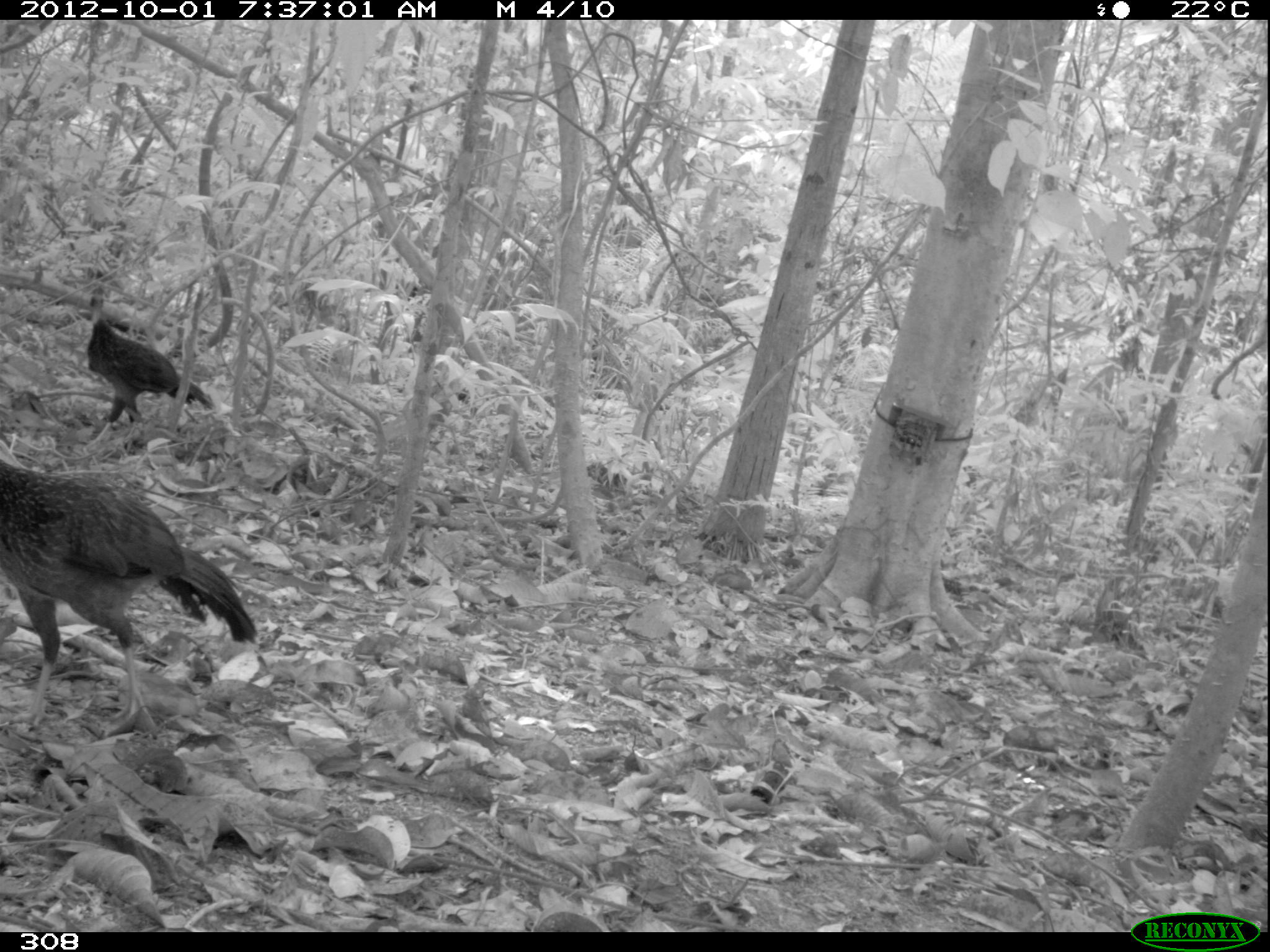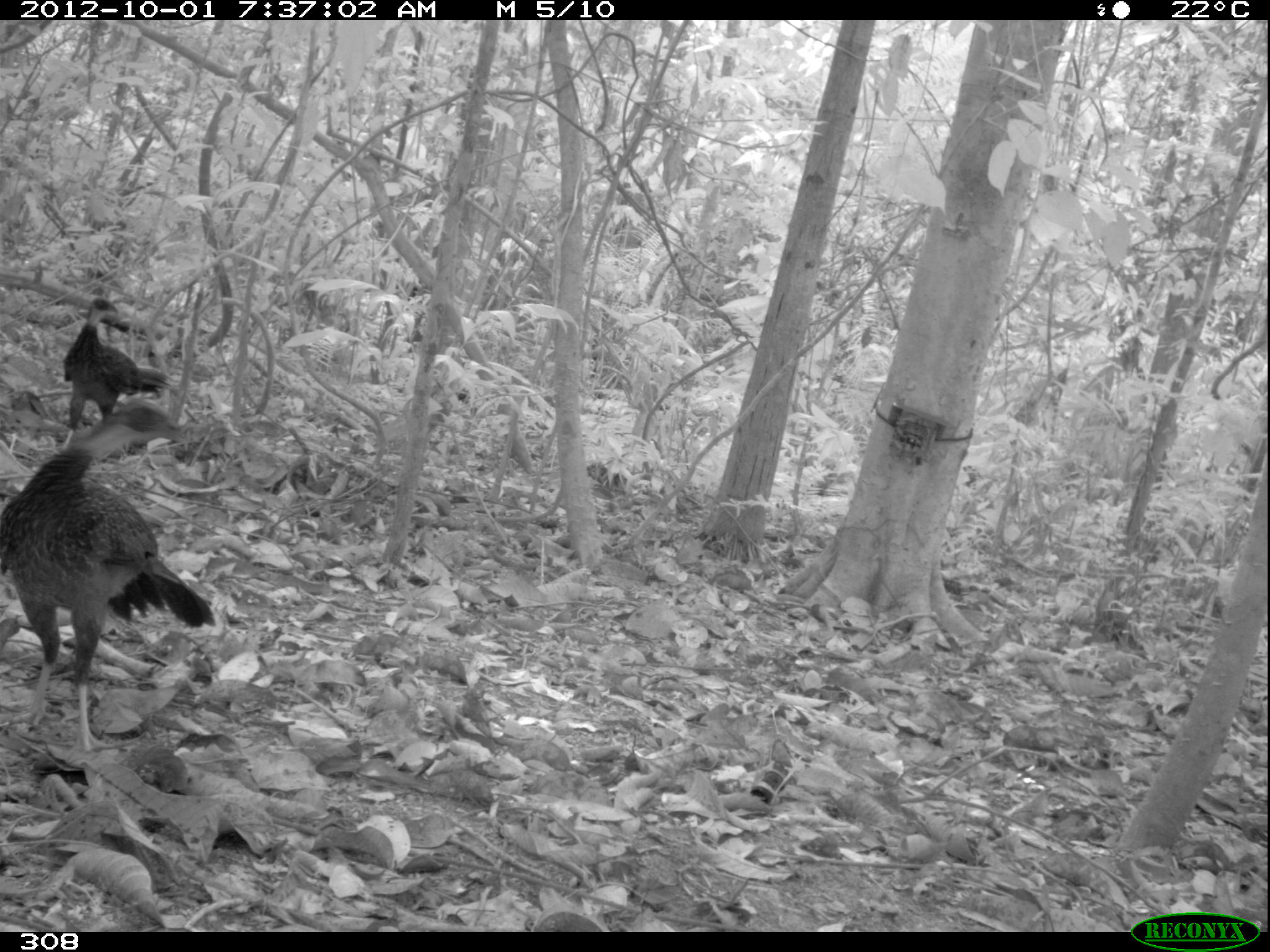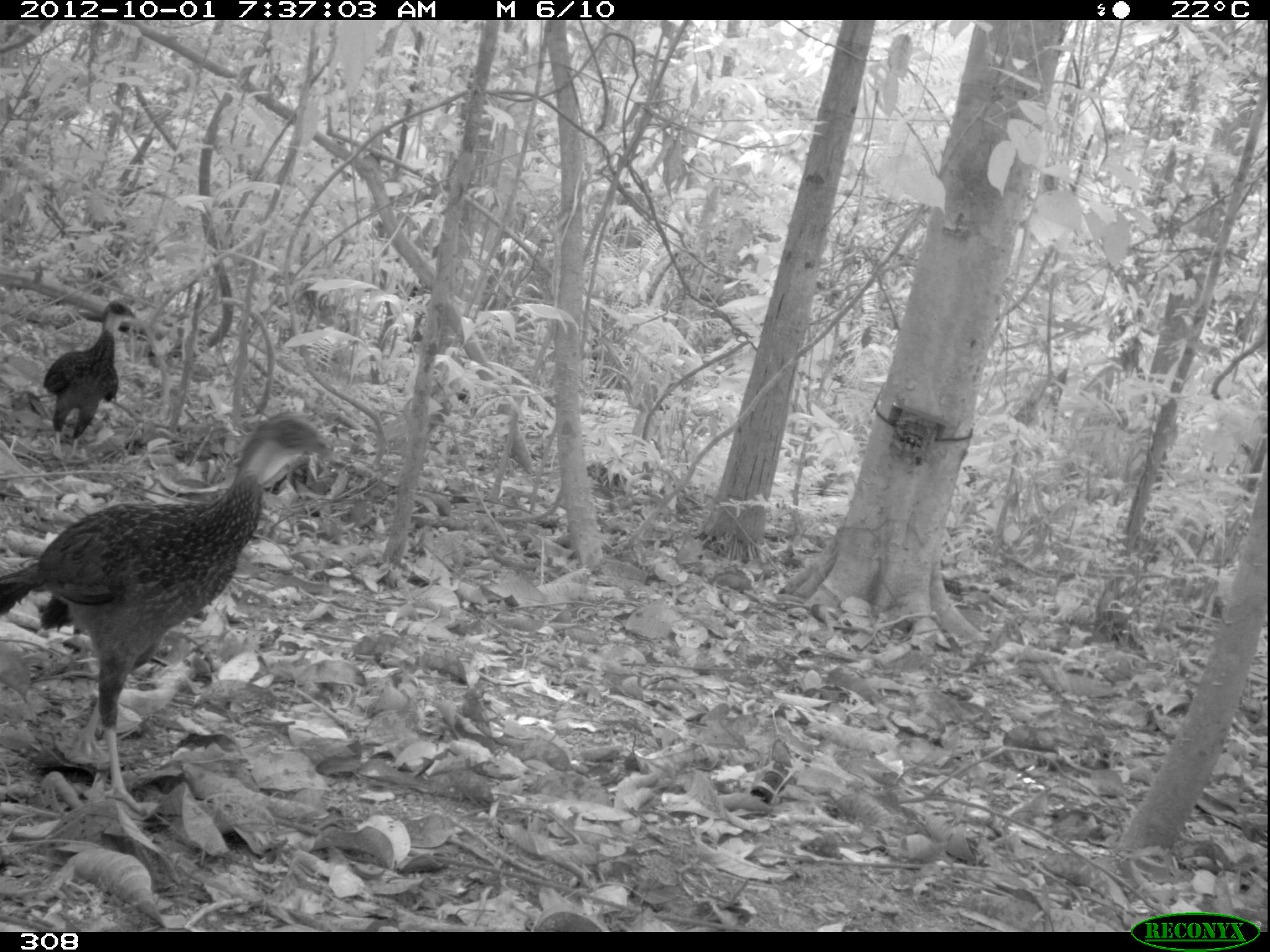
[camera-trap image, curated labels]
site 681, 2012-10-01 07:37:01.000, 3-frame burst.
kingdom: Animalia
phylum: Chordata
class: Aves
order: Galliformes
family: Cracidae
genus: Penelope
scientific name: Penelope jacquacu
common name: spix's guan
Penelope jacquacu (spix's guan).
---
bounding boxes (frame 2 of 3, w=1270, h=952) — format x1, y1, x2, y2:
penelope jacquacu: 1, 393, 216, 752; 55, 295, 176, 451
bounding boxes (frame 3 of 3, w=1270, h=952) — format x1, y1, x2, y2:
penelope jacquacu: 0, 411, 339, 817; 43, 298, 144, 462